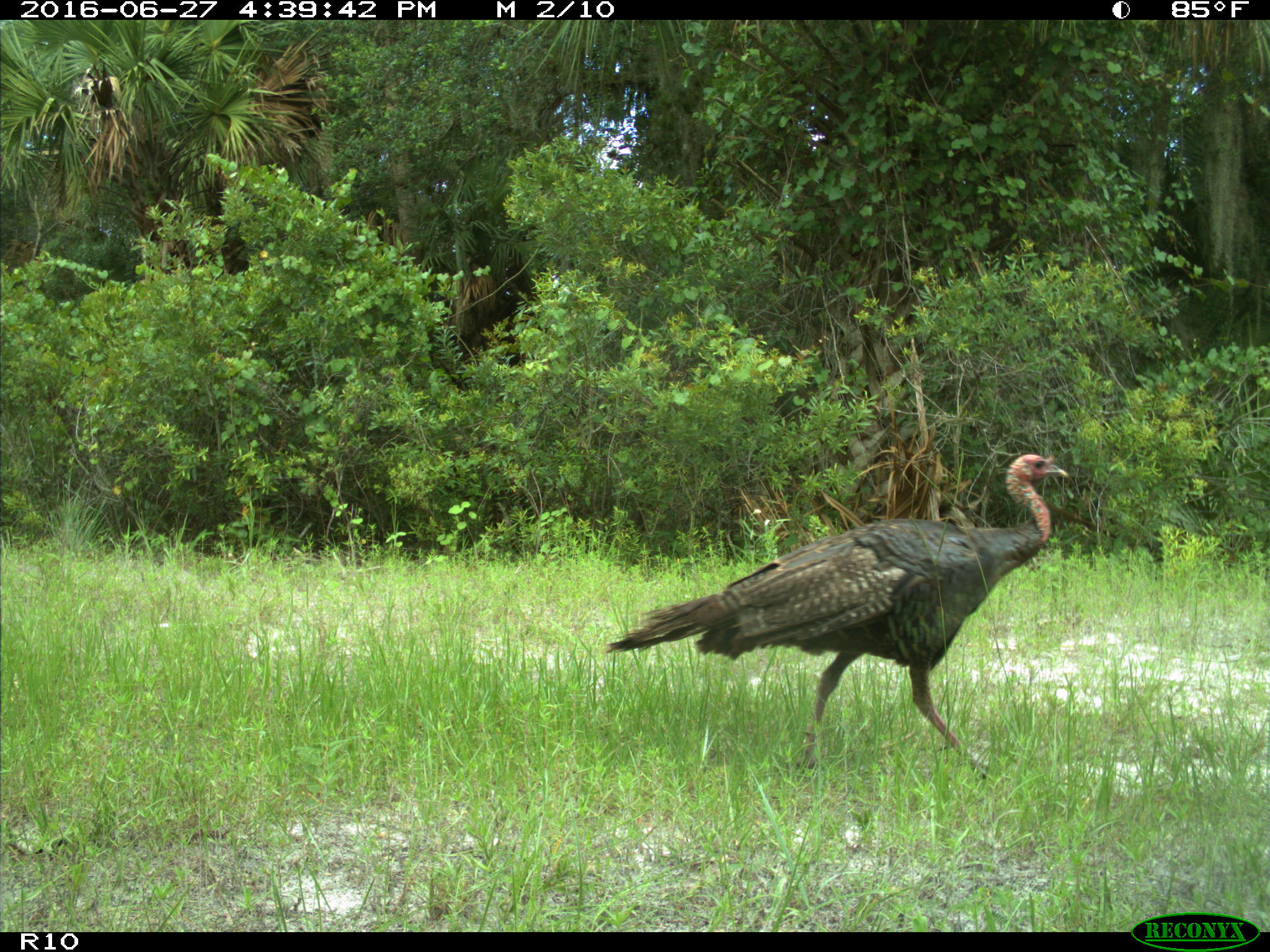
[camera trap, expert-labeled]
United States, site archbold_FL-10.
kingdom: Animalia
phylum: Chordata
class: Aves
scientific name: Aves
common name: birds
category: unidentified bird